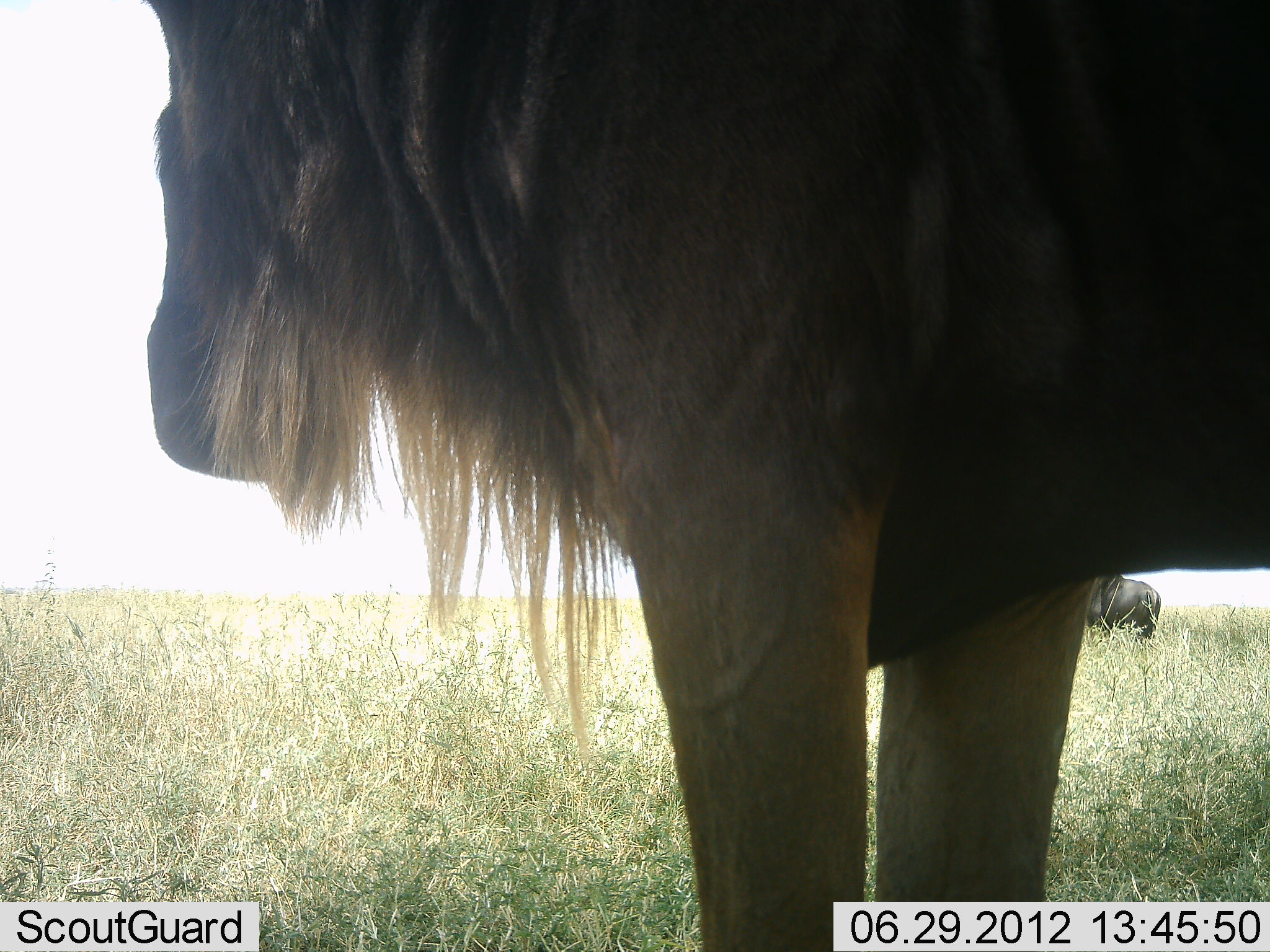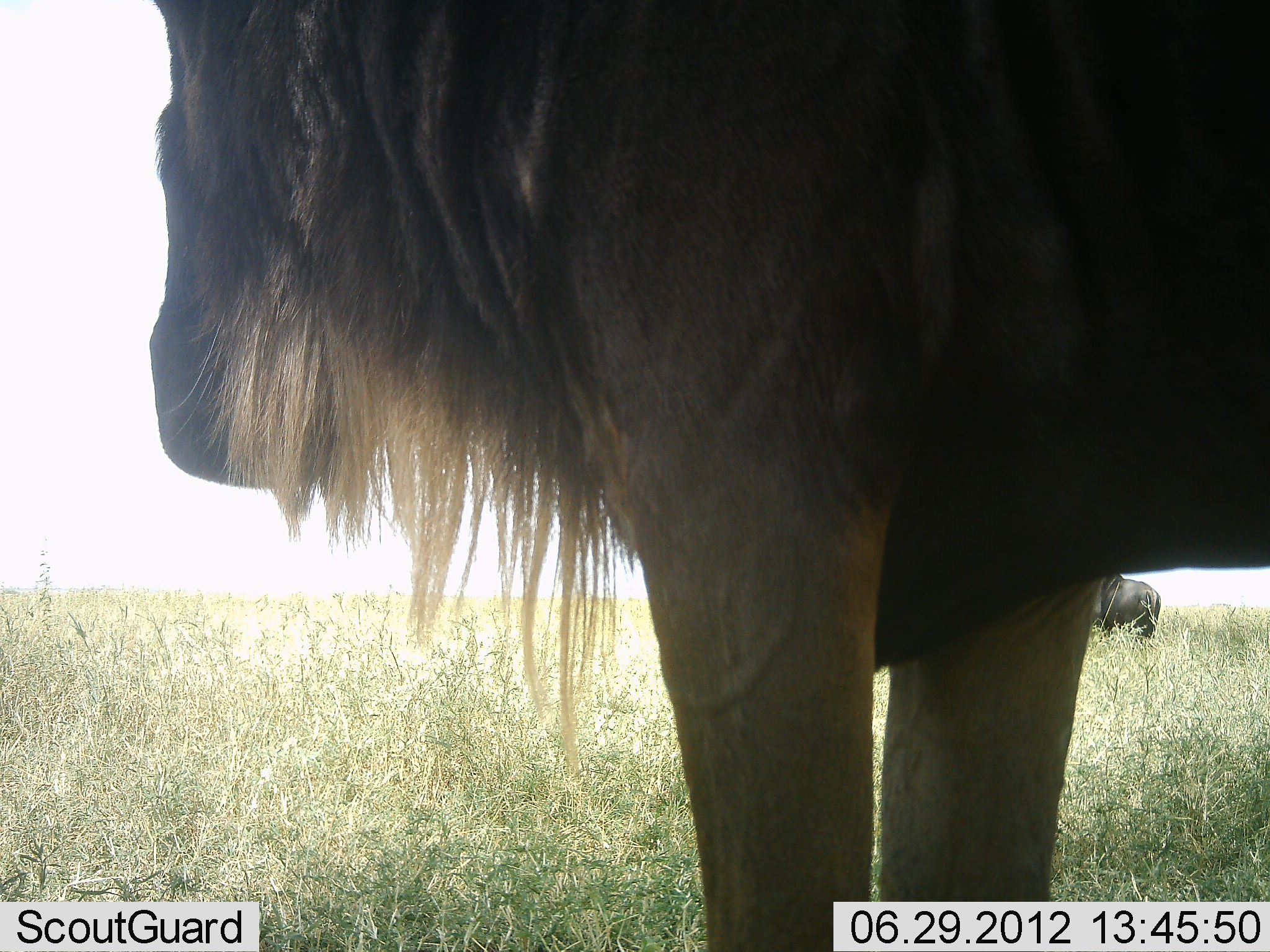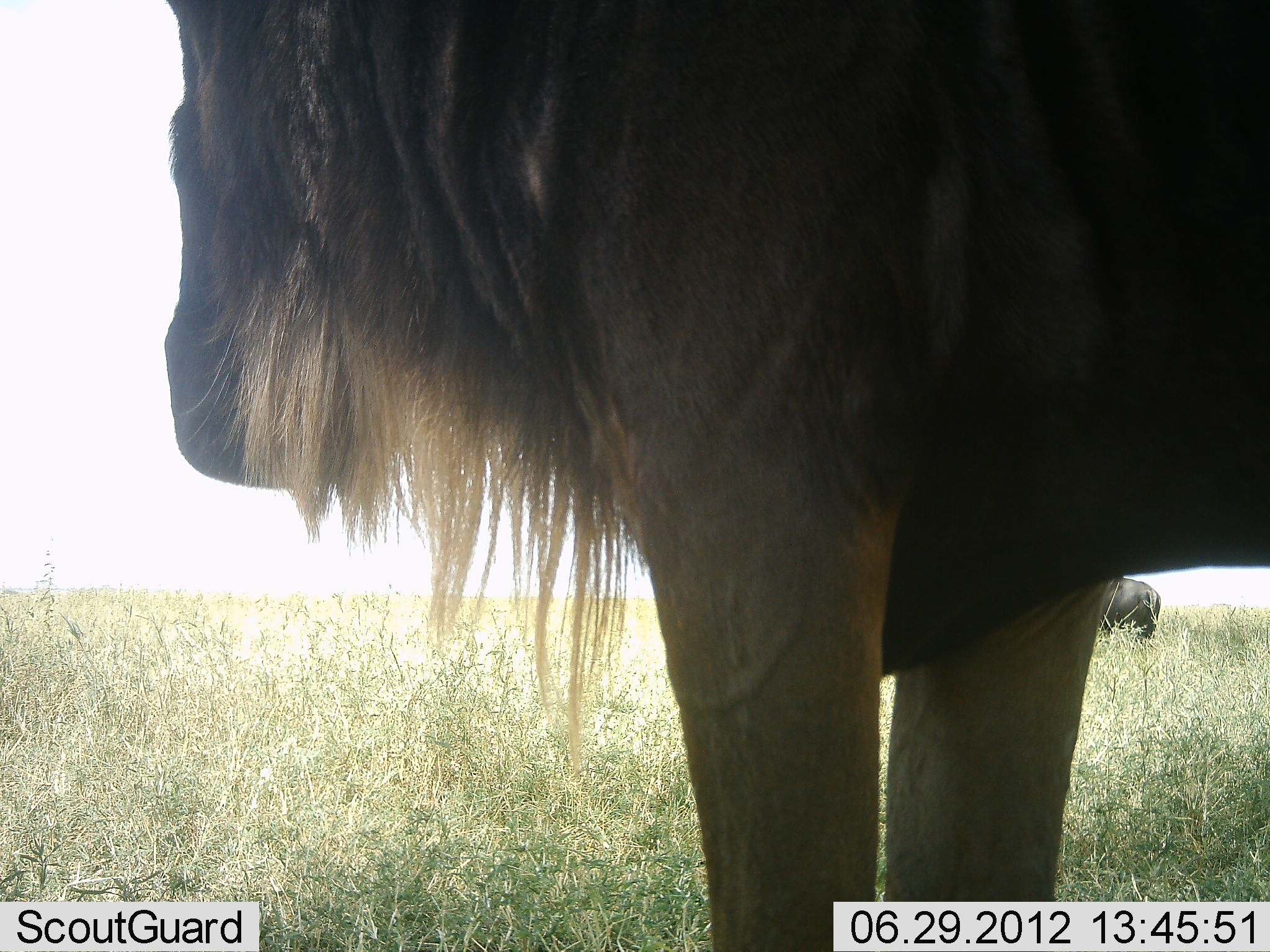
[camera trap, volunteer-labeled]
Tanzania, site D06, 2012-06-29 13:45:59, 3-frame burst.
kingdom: Animalia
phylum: Chordata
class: Mammalia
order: Artiodactyla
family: Bovidae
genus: Connochaetes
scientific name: Connochaetes taurinus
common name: blue wildebeest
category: wildebeest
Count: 2.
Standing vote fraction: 100%.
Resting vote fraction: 0%.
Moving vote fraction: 0%.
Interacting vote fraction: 0%.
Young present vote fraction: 0%.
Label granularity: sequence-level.